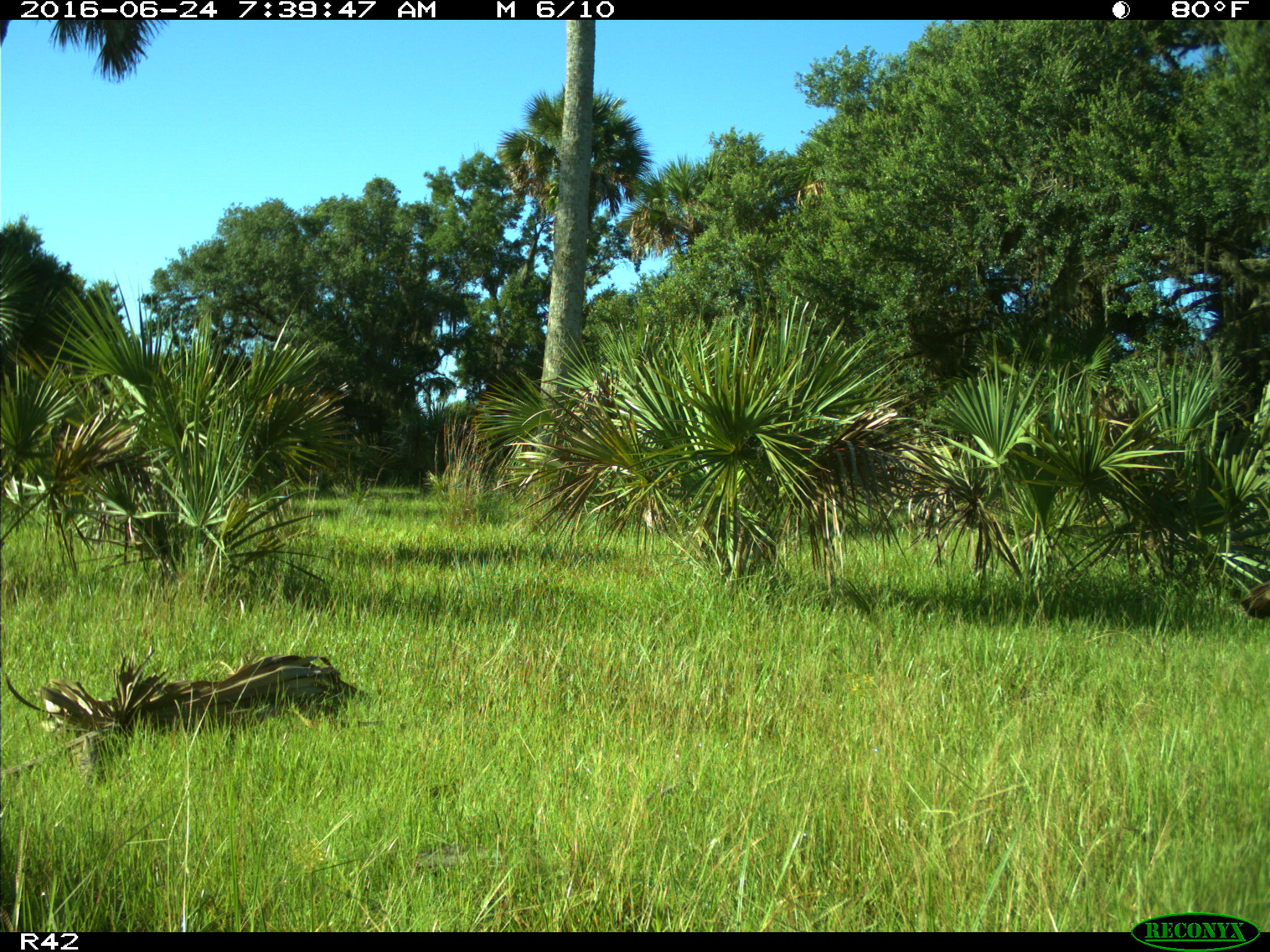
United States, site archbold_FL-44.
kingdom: Animalia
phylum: Chordata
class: Aves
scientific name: Aves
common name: birds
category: unidentified bird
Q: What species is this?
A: Unidentified bird (birds) (Aves).